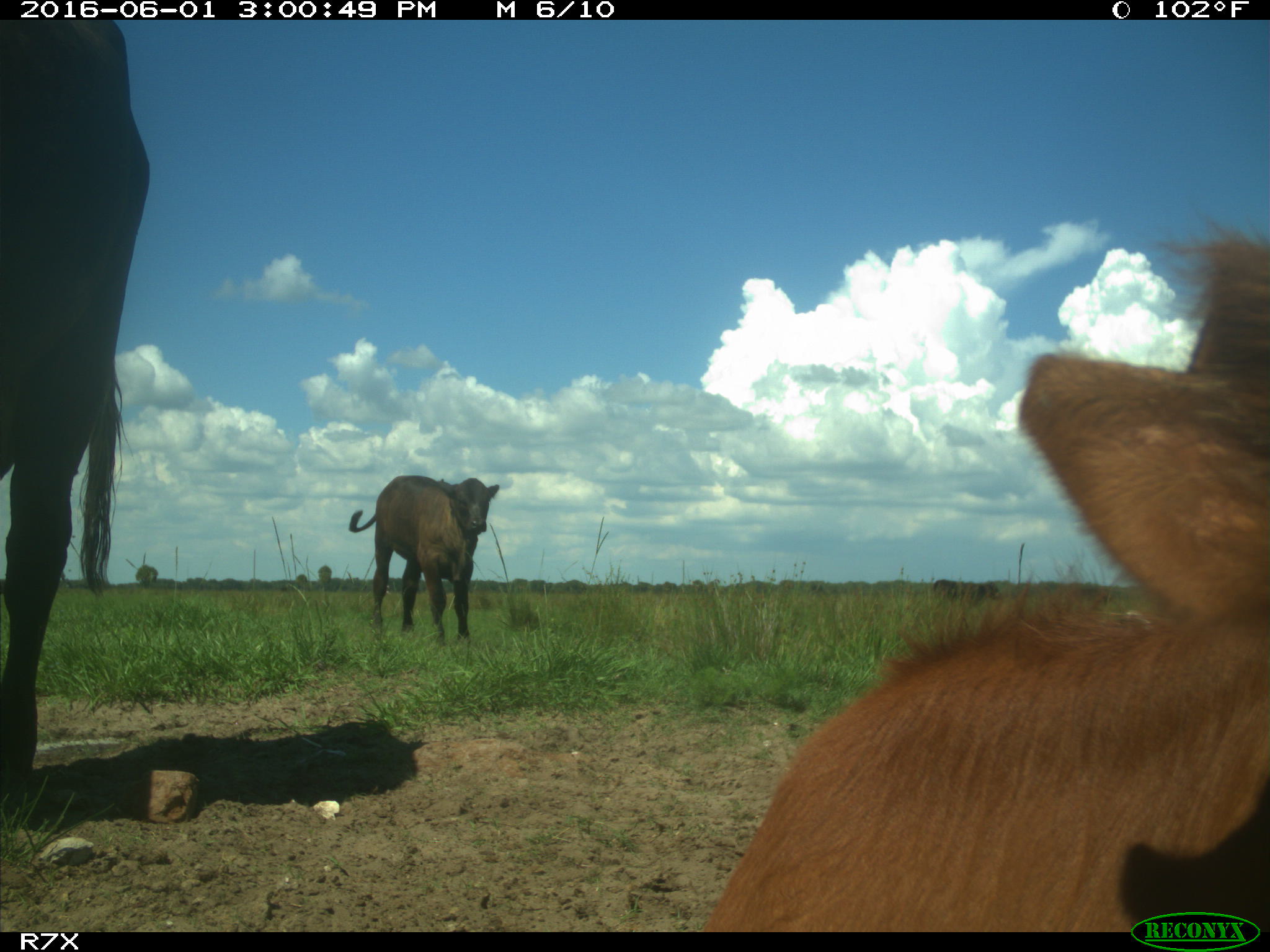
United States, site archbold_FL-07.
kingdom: Animalia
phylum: Chordata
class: Mammalia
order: Artiodactyla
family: Bovidae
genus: Bos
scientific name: Bos taurus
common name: domestic cow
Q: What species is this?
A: Bos taurus (domestic cow).